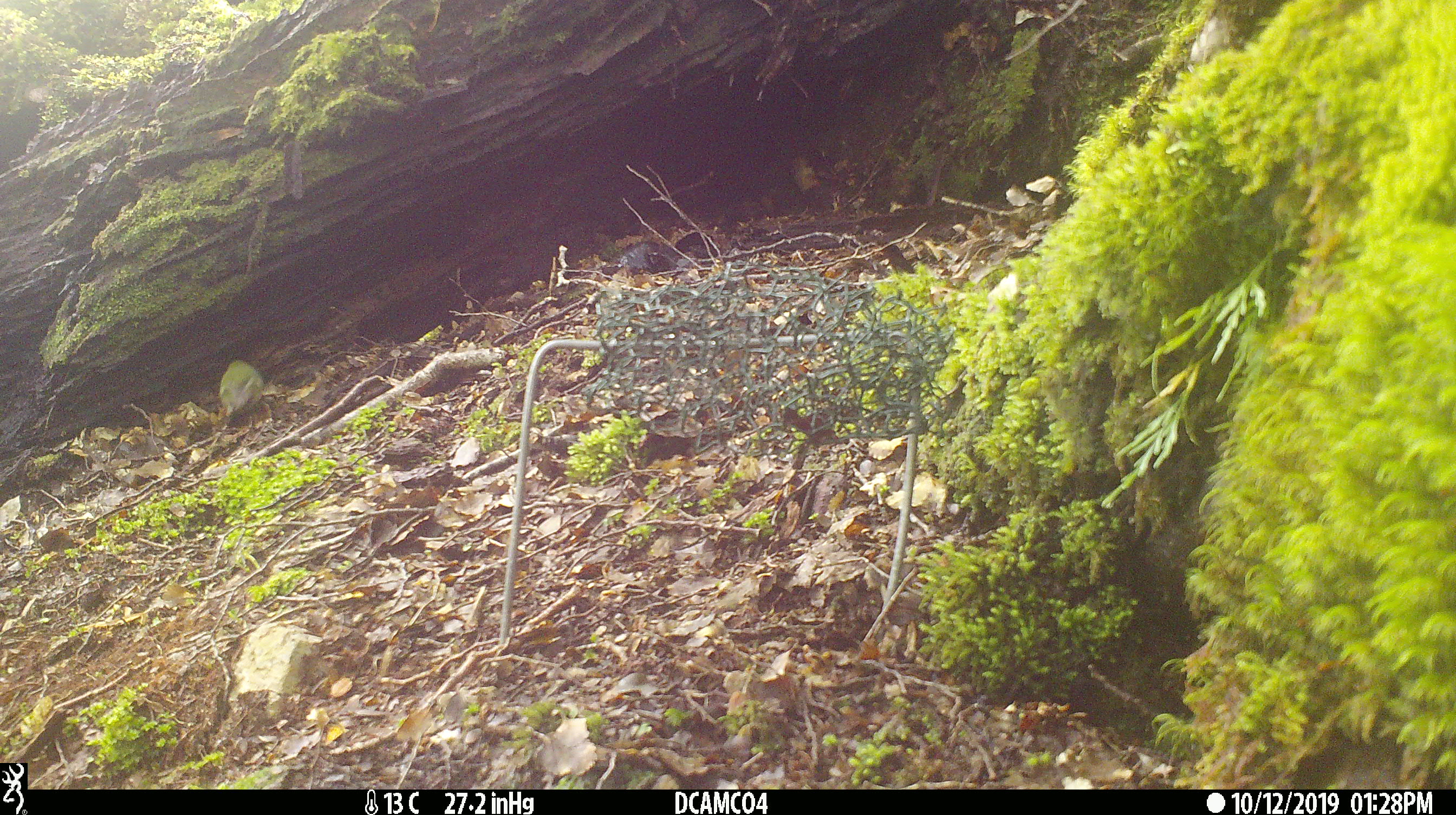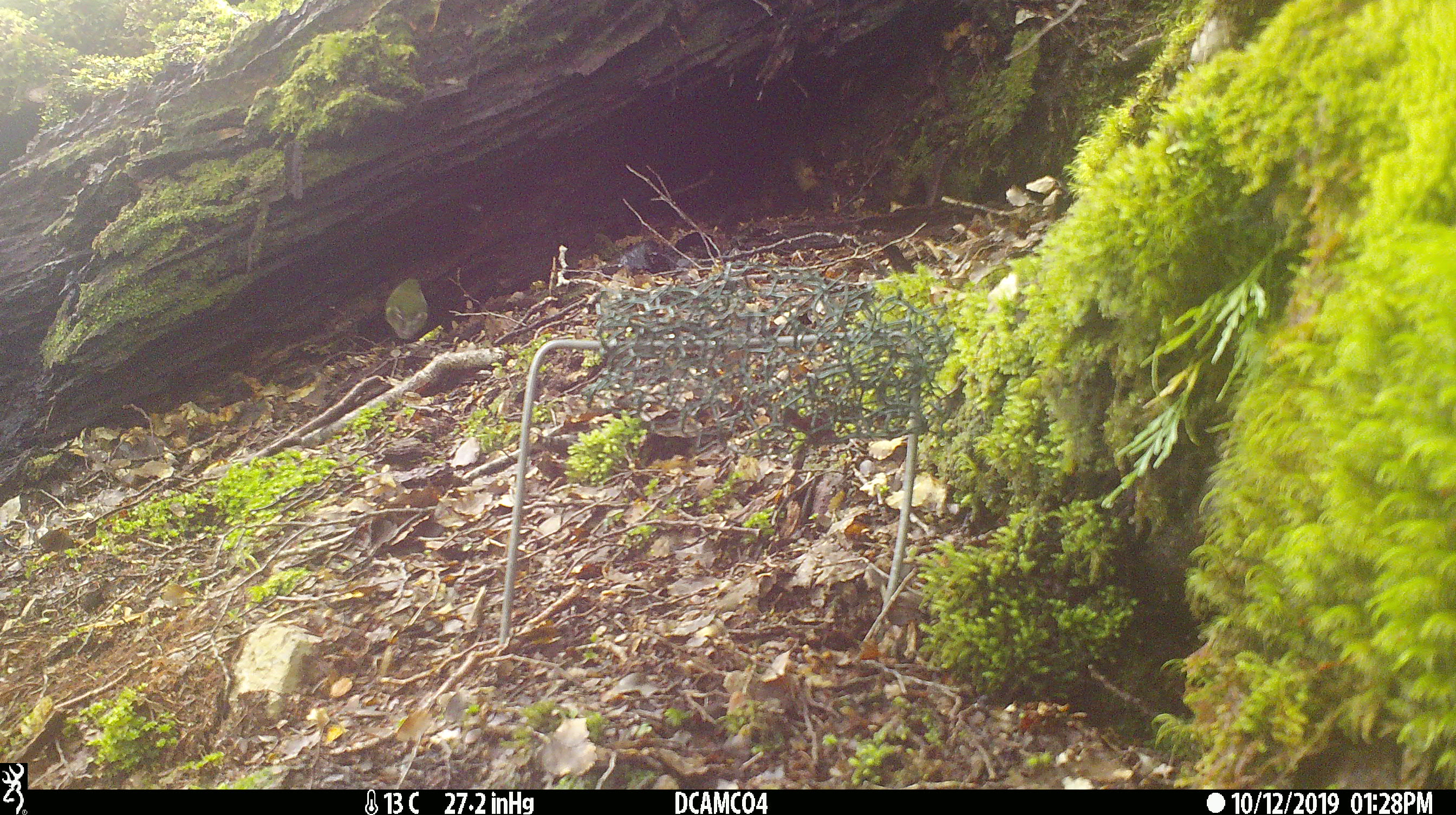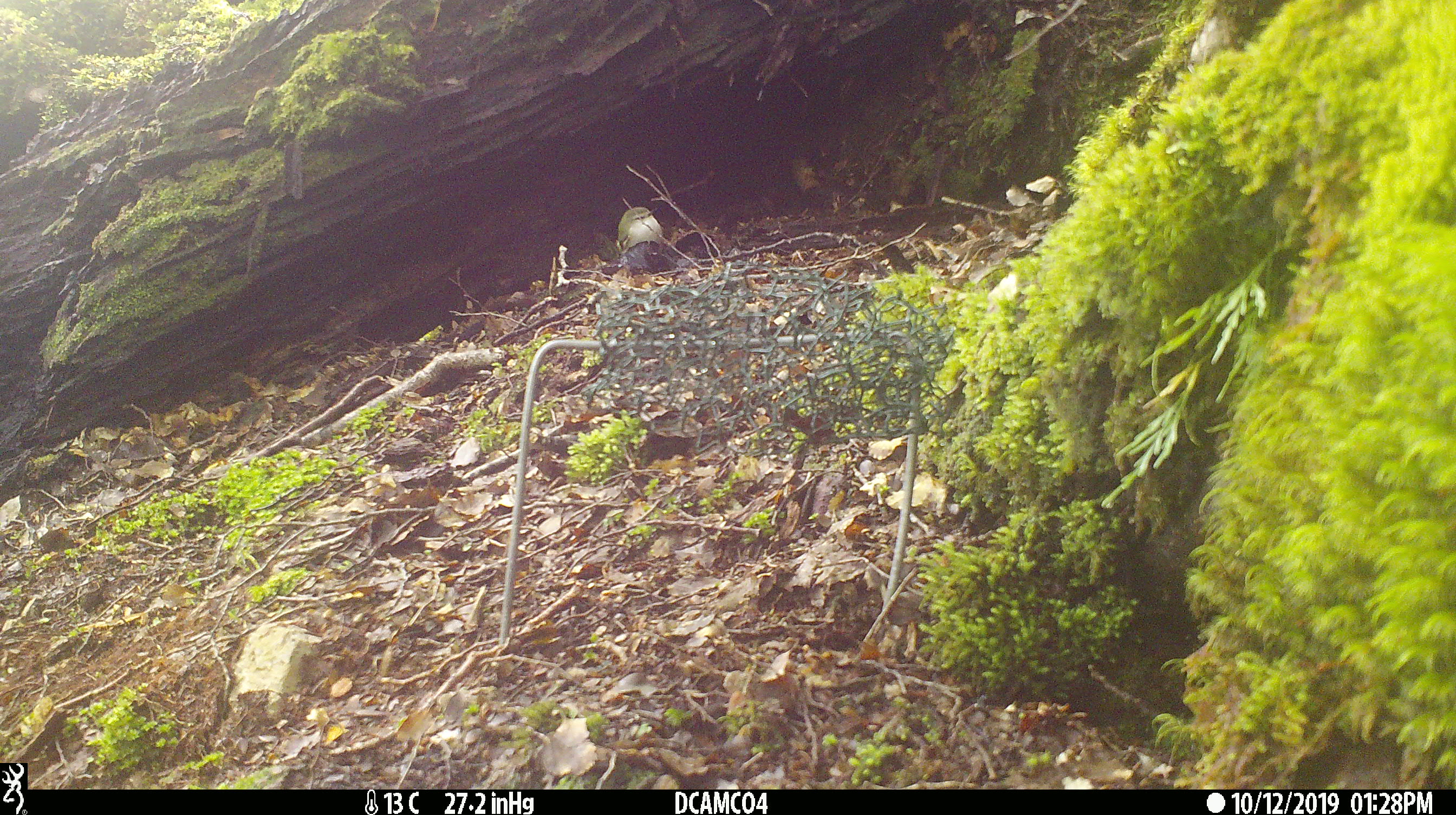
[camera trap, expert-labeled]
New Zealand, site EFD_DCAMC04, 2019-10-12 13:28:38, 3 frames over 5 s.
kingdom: Animalia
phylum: Chordata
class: Aves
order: Passeriformes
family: Acanthisittidae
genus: Acanthisitta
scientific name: Acanthisitta chloris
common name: rifleman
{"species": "rifleman (Acanthisitta chloris)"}